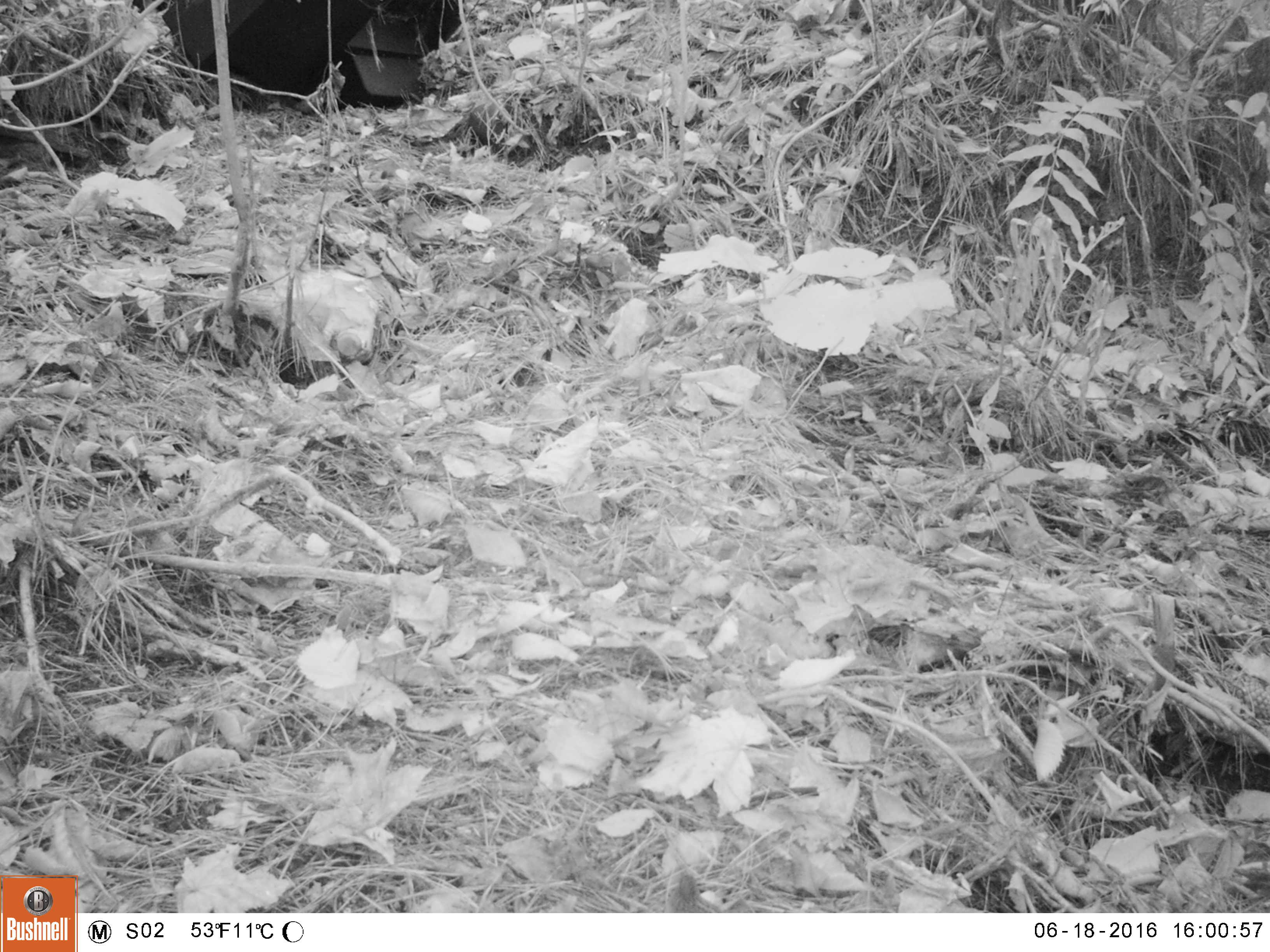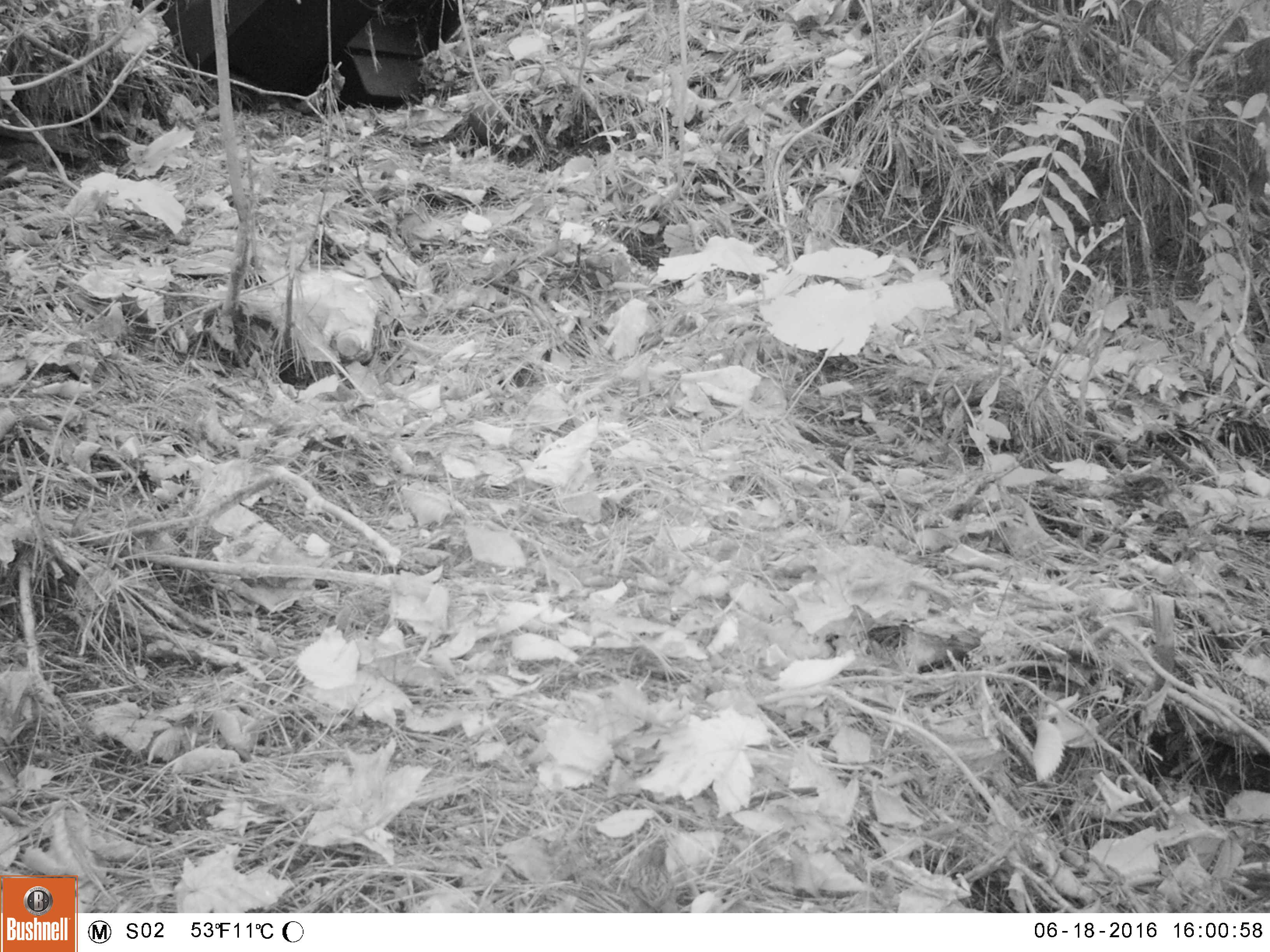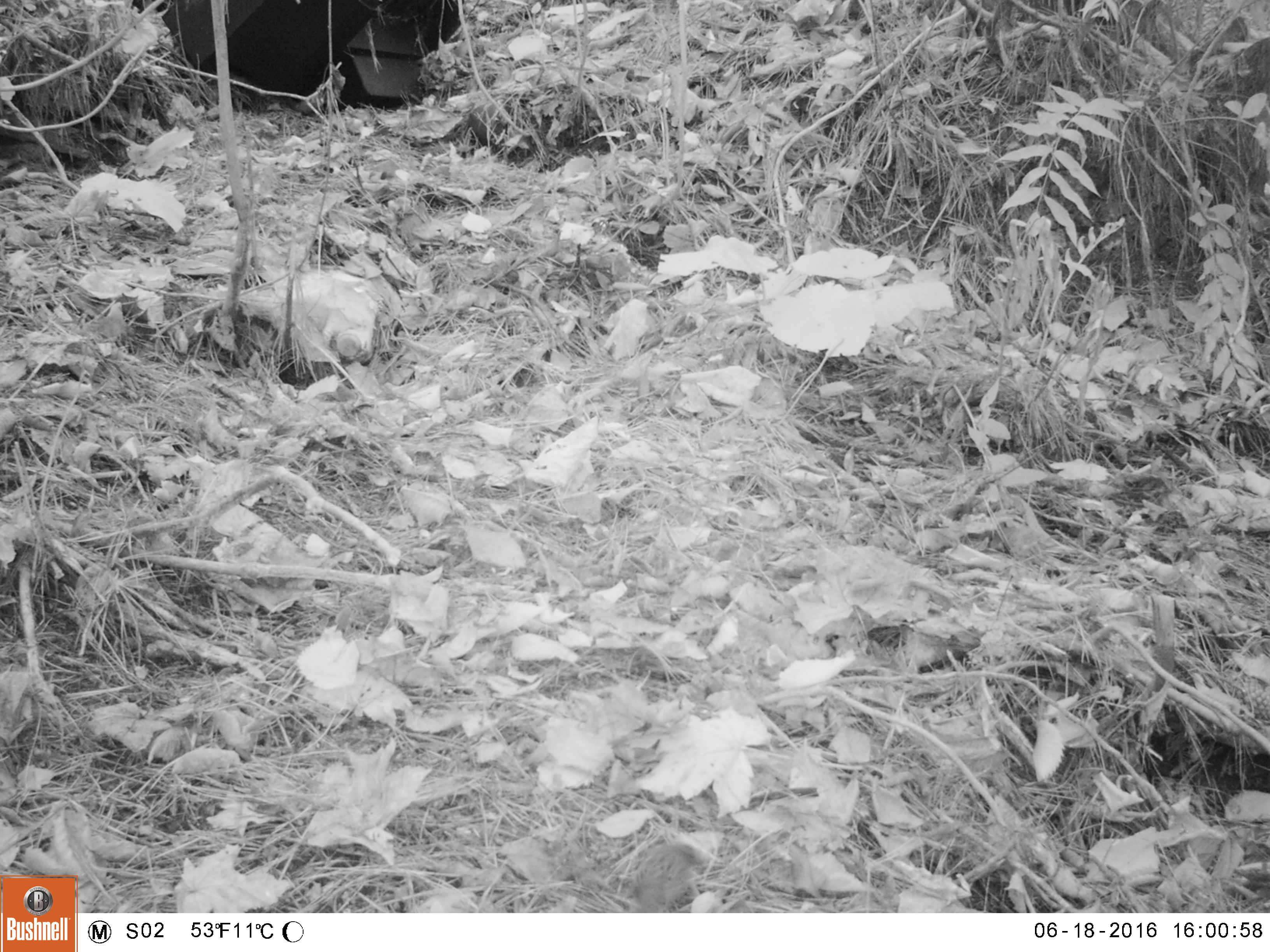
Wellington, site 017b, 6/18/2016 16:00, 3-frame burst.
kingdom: Animalia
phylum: Chordata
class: Aves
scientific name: Aves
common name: bird